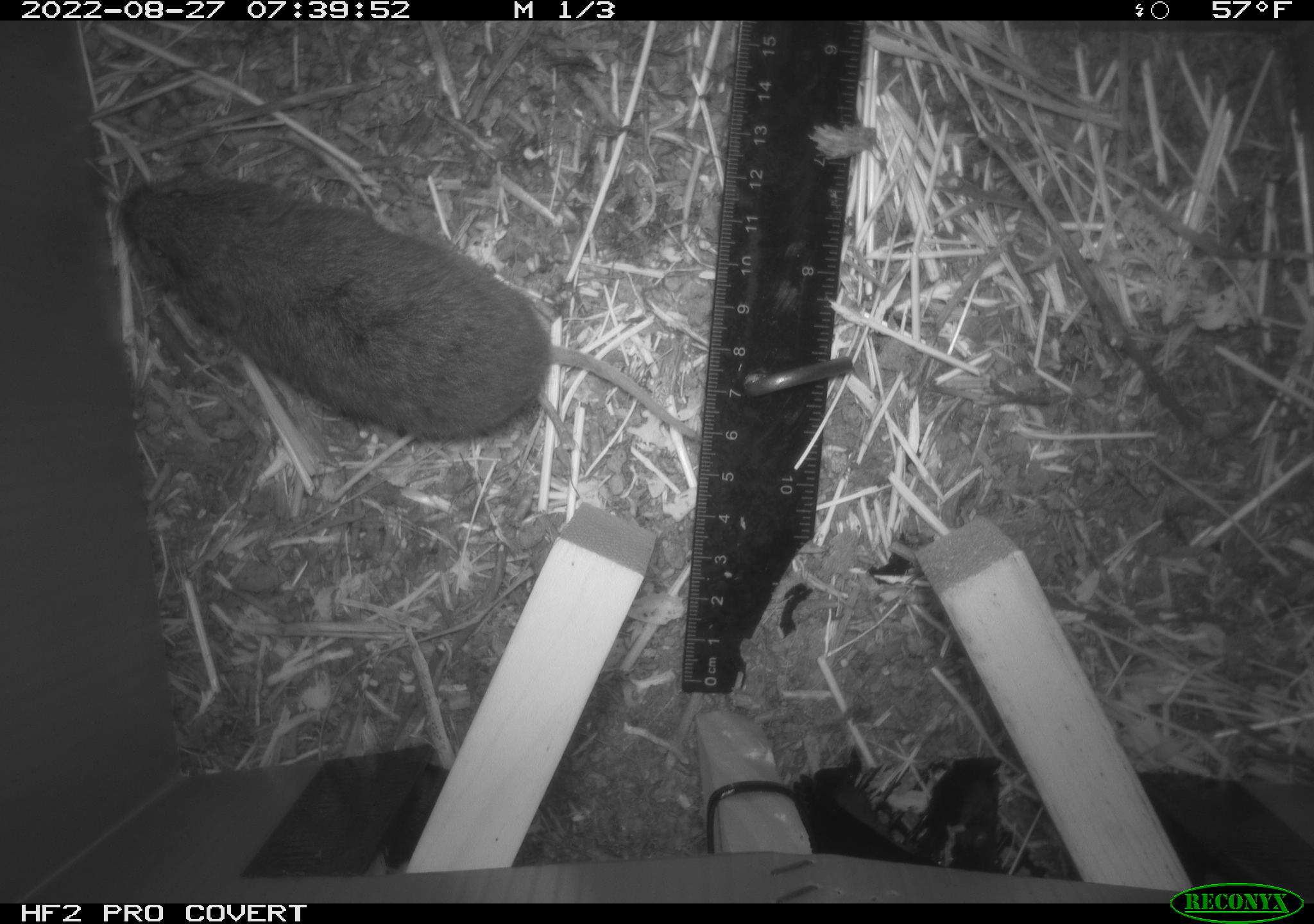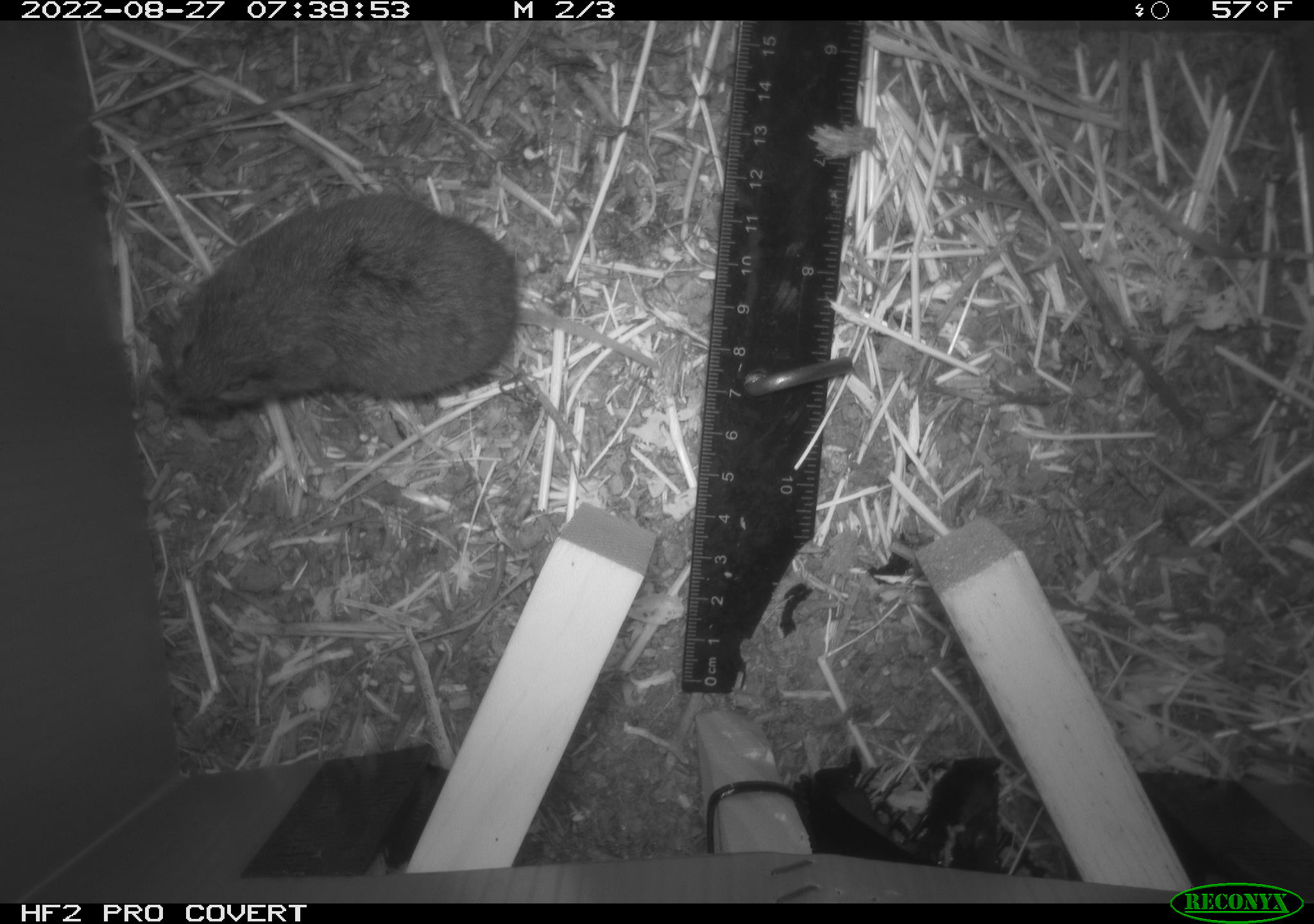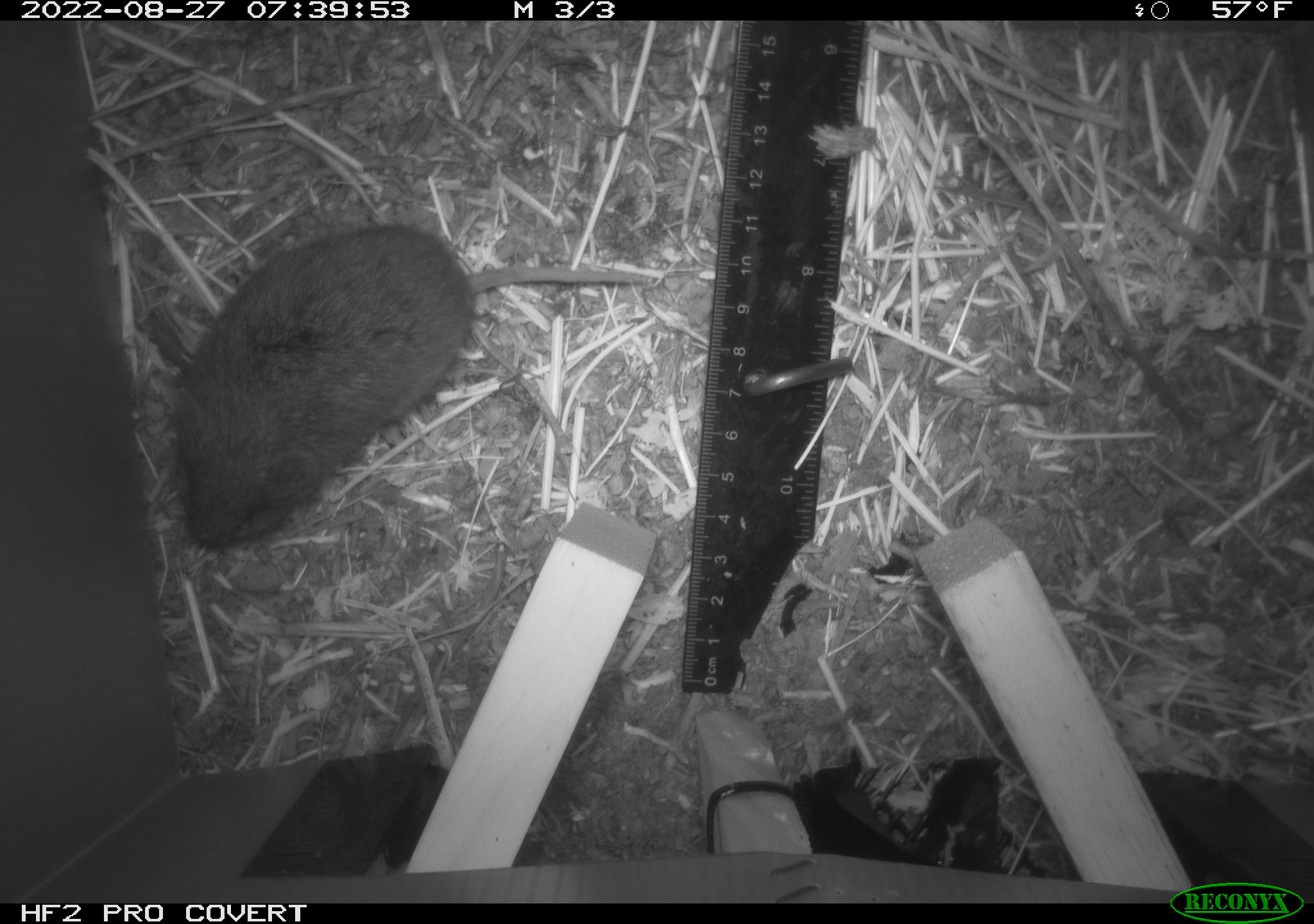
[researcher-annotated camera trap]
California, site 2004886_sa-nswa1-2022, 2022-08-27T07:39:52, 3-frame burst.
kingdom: Animalia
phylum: Chordata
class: Mammalia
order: Rodentia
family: Cricetidae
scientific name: Cricetidae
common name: hamsters, voles, lemmings, and allies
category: cricetidae family